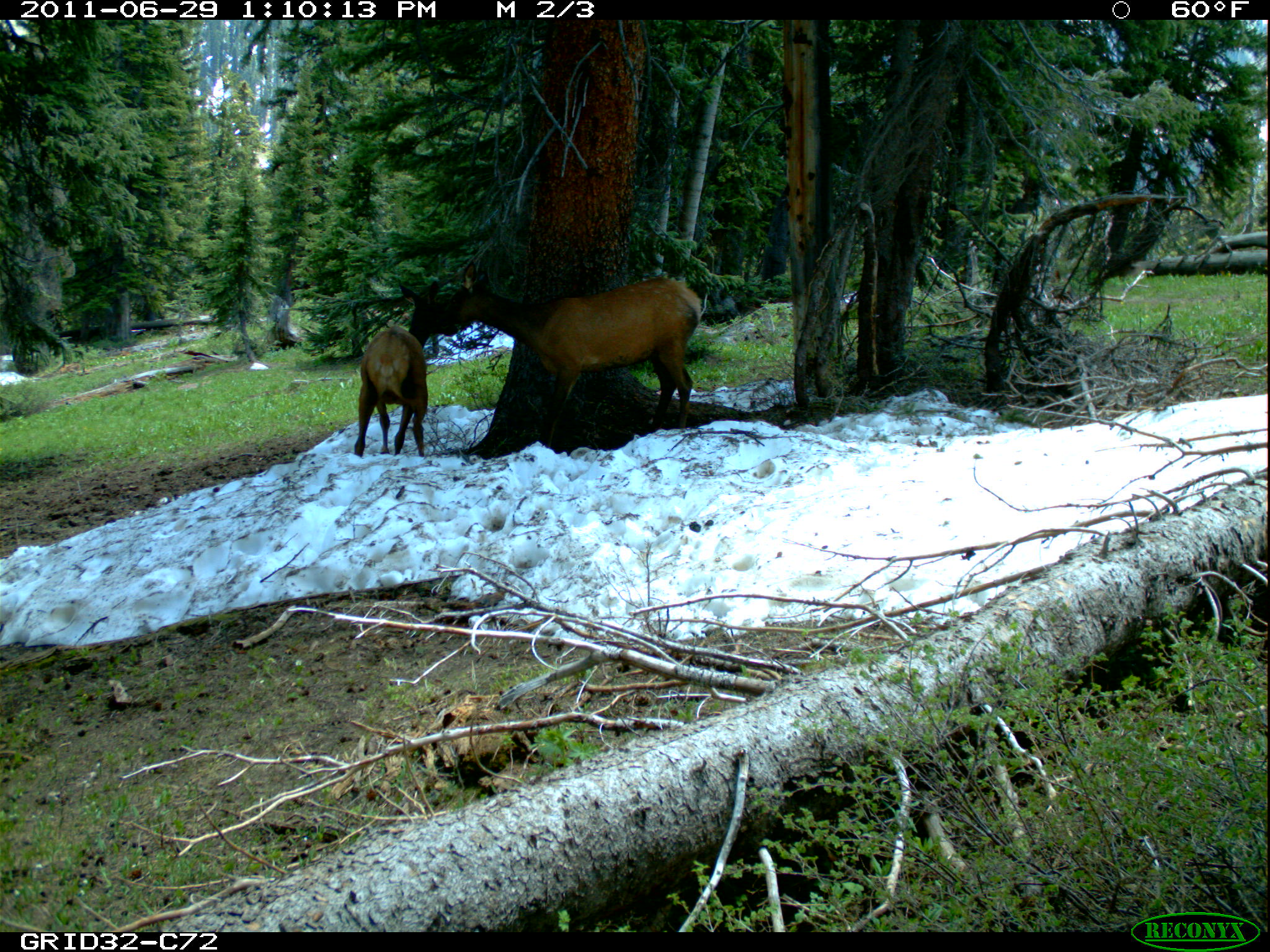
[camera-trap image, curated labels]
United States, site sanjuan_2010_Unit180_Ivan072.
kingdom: Animalia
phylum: Chordata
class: Mammalia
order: Artiodactyla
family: Cervidae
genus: Cervus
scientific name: Cervus elaphus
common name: red deer